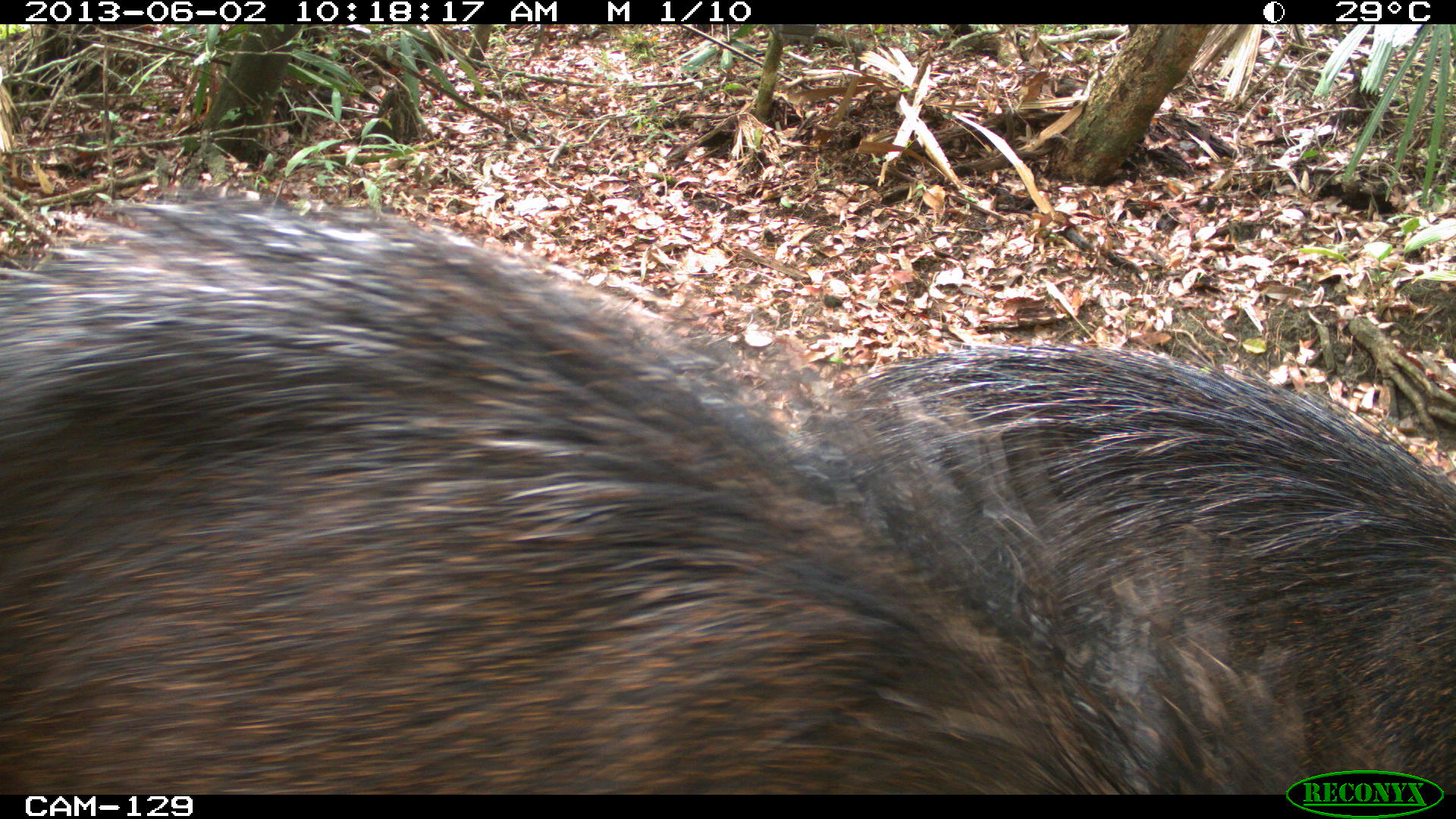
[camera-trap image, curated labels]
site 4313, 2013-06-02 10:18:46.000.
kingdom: Animalia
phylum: Chordata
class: Mammalia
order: Artiodactyla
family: Tayassuidae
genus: Tayassu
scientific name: Tayassu pecari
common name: white-lipped peccary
Tayassu pecari (white-lipped peccary), count 3.